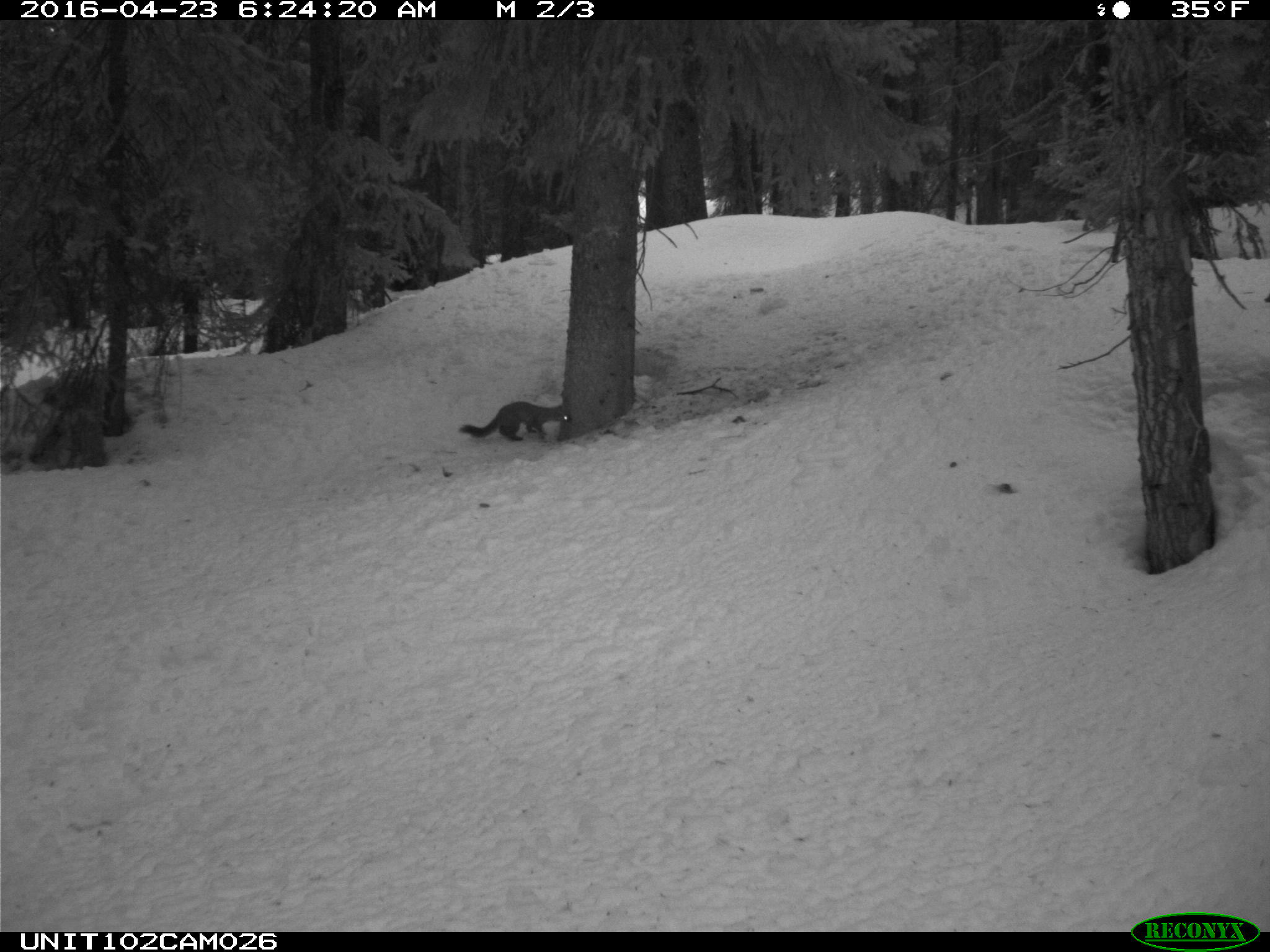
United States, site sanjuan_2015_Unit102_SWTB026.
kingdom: Animalia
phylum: Chordata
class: Mammalia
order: Carnivora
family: Mustelidae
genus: Martes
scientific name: Martes americana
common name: american marten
Martes americana (american marten).